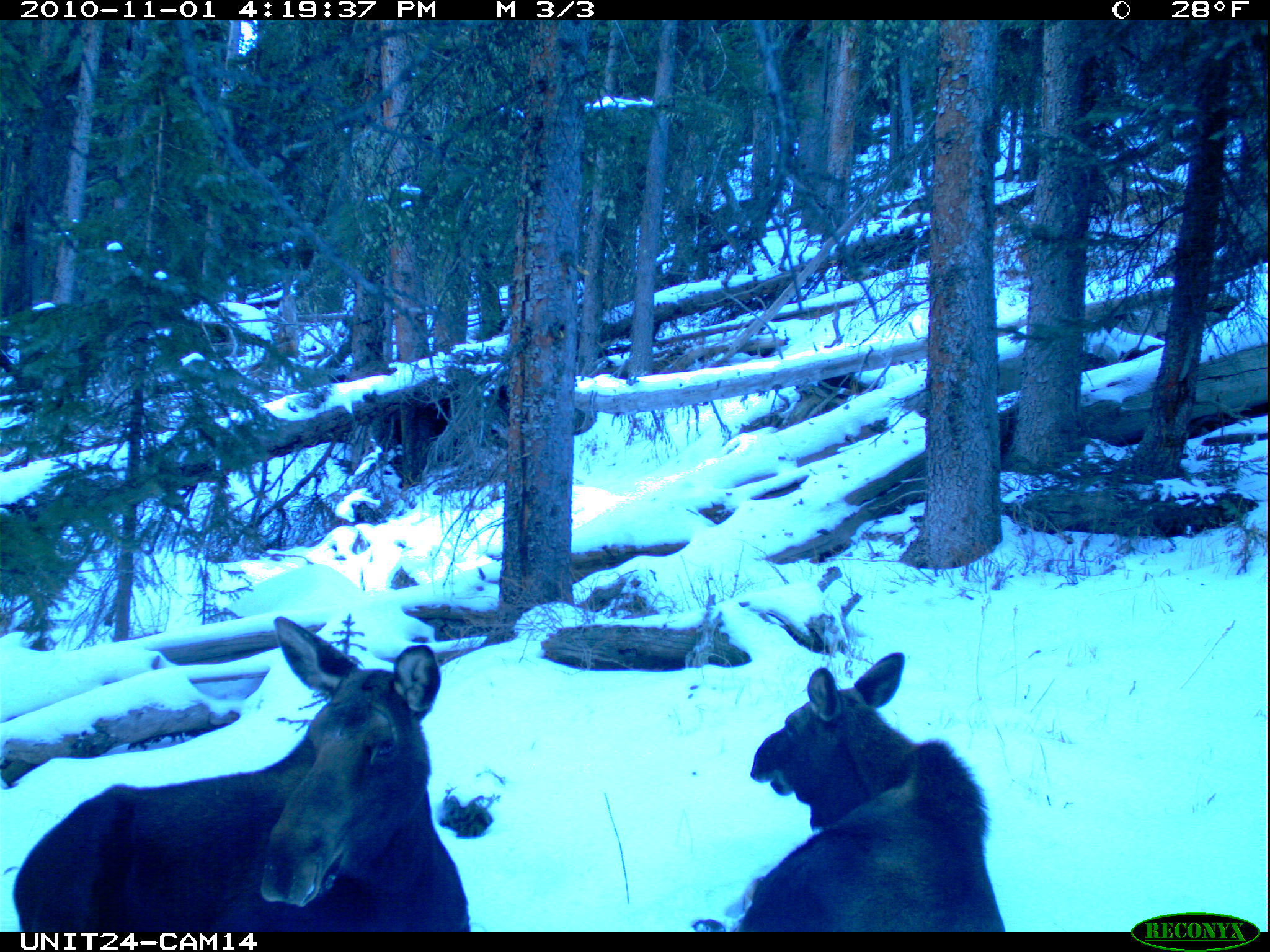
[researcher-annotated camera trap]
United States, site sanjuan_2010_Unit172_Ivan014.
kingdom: Animalia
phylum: Chordata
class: Mammalia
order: Artiodactyla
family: Cervidae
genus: Alces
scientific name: Alces alces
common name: moose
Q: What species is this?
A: Alces alces (moose).